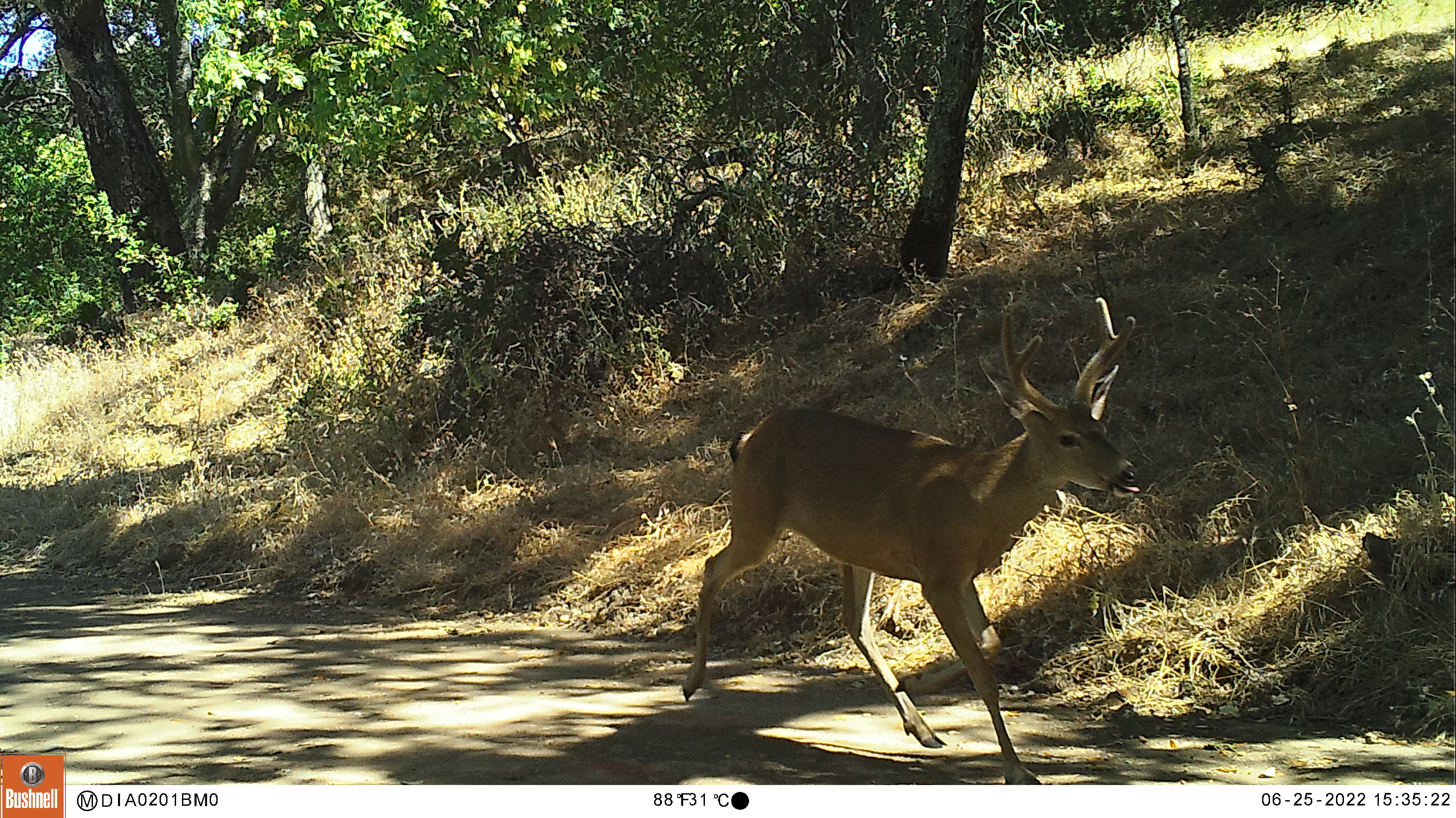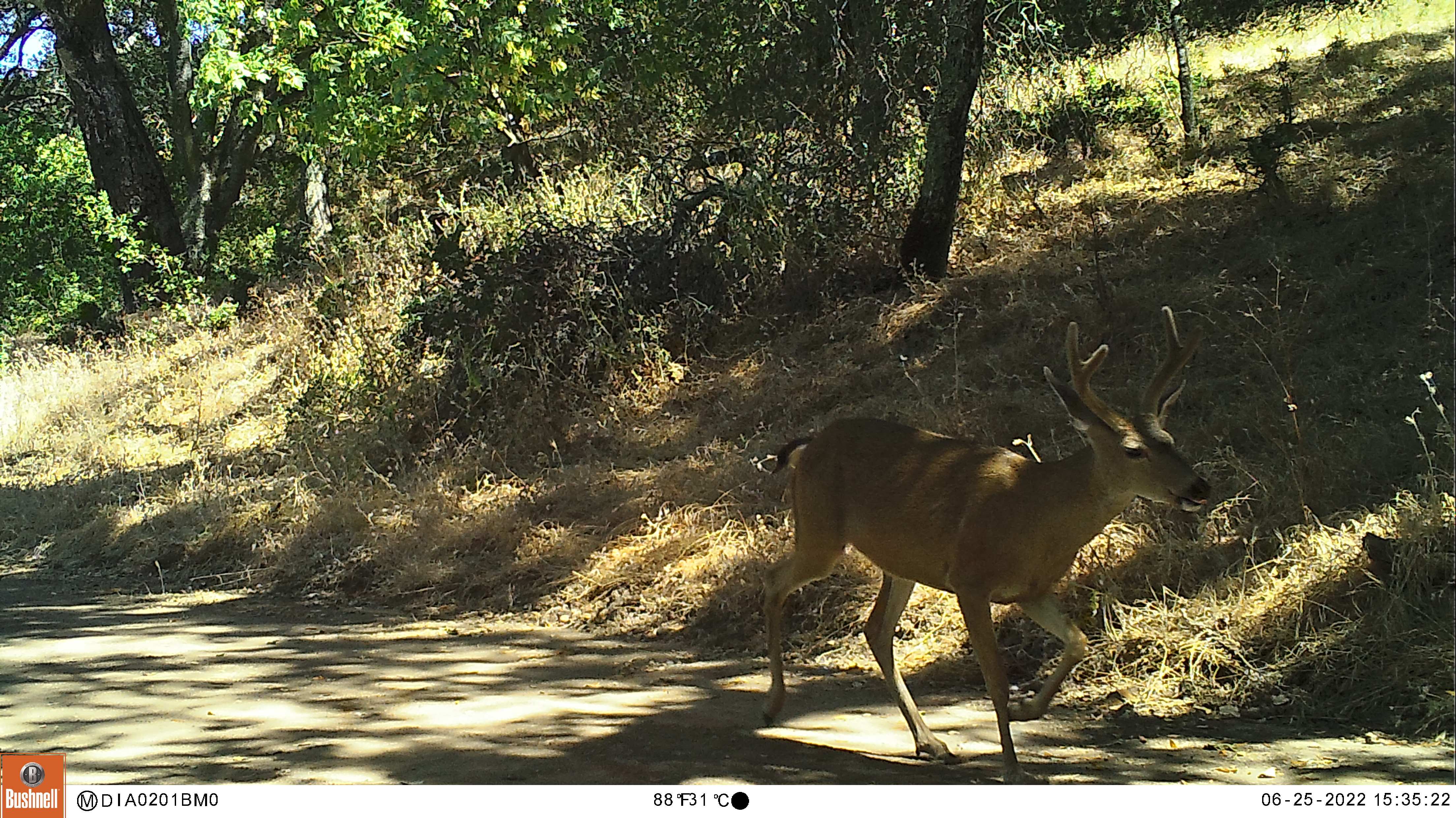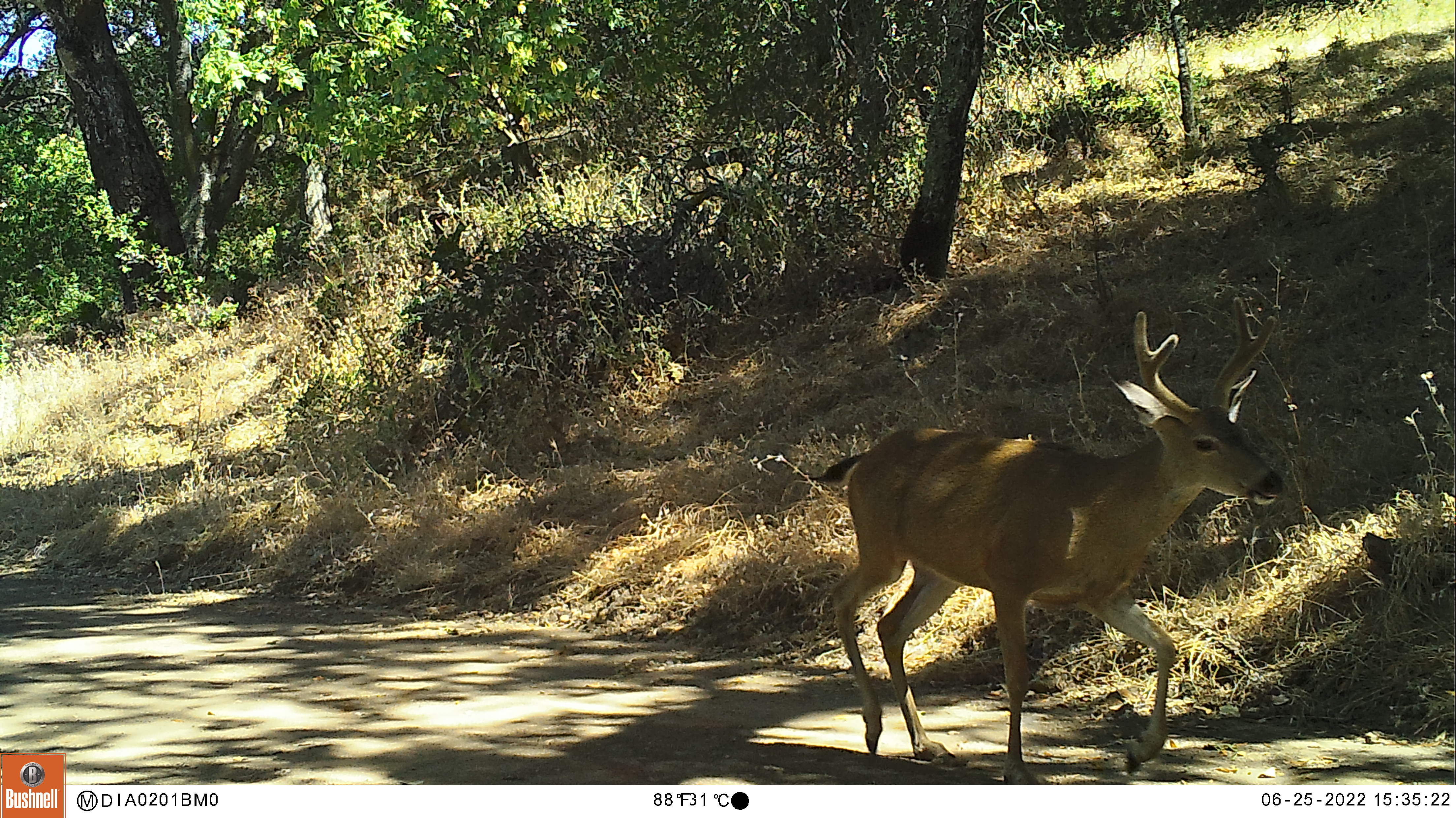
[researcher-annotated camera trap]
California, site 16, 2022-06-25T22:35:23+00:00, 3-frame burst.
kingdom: Animalia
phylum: Chordata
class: Mammalia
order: Artiodactyla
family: Cervidae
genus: Odocoileus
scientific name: Odocoileus hemionus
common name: mule deer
Mule deer (Odocoileus hemionus).